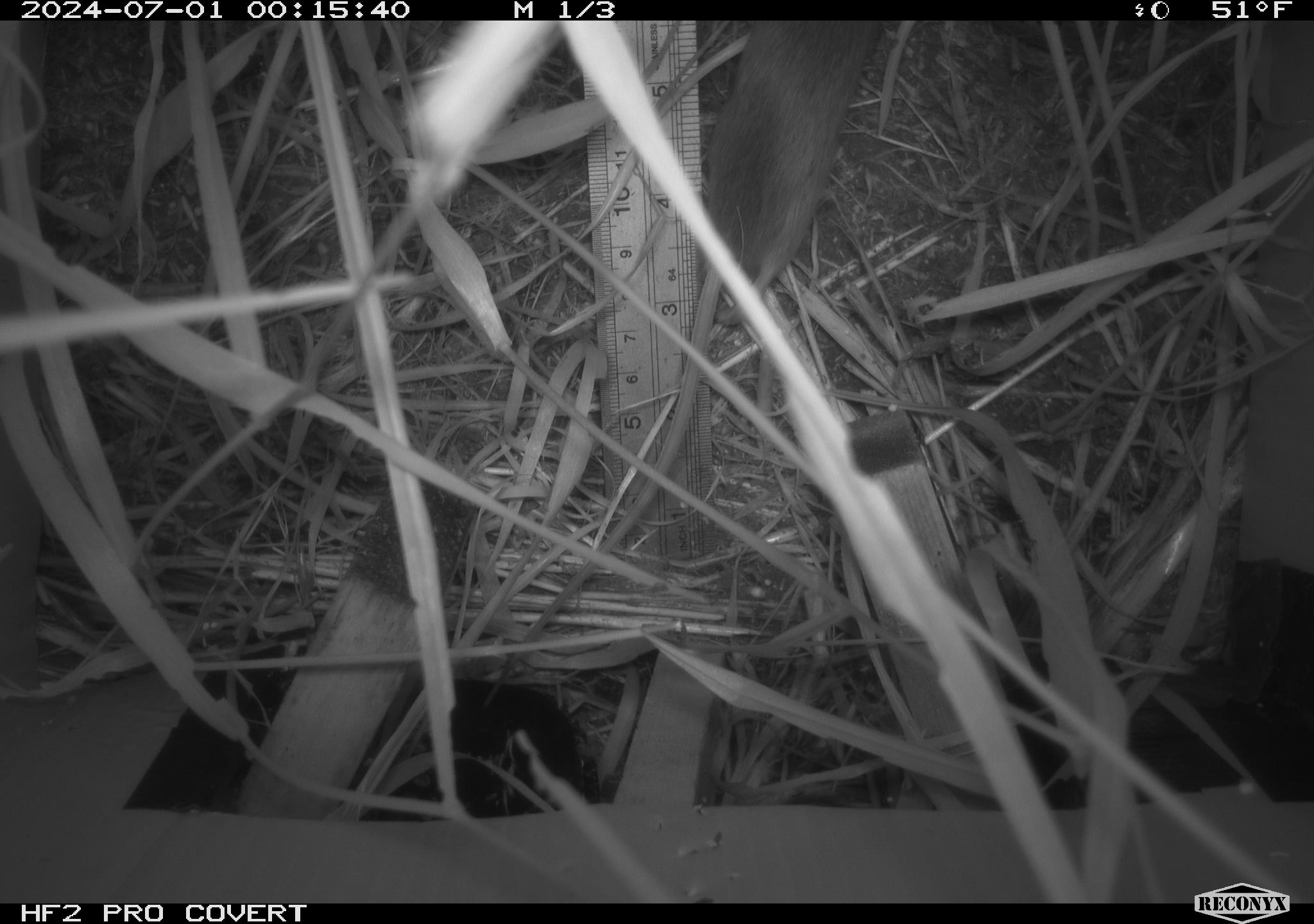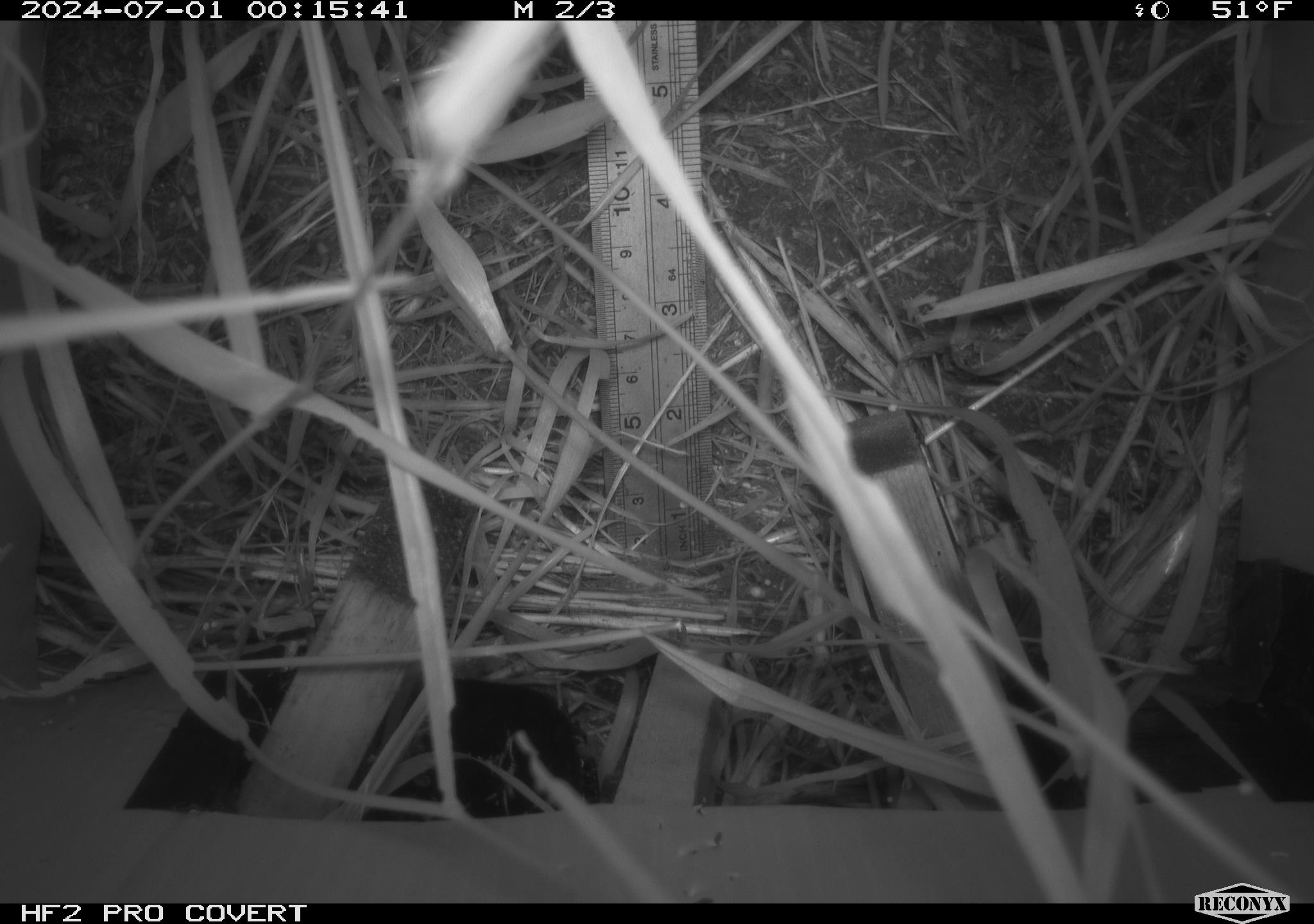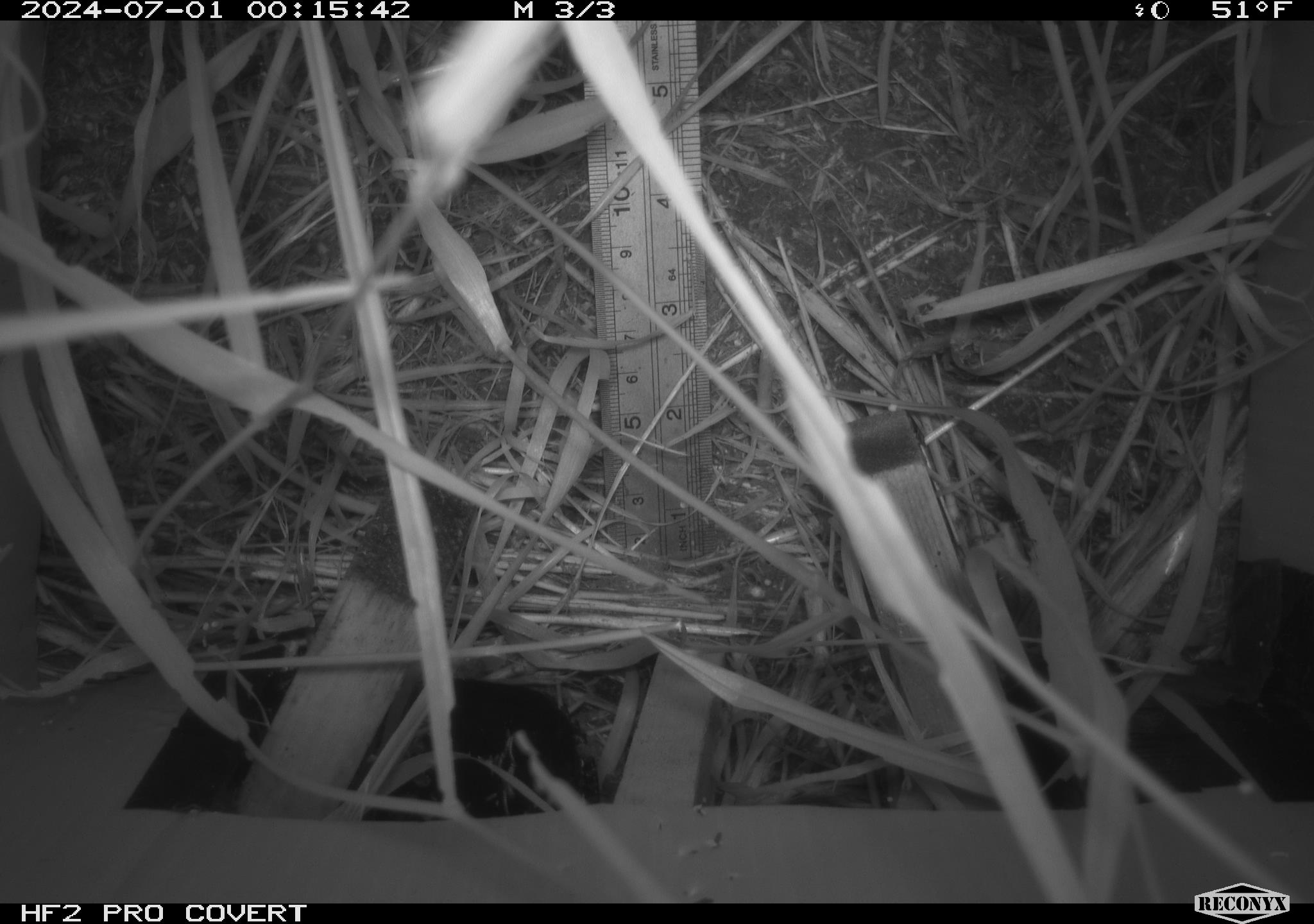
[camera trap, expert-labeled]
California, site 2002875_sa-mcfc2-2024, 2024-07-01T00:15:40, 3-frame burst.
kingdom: Animalia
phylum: Chordata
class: Mammalia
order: Rodentia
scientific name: Rodentia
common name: rodent